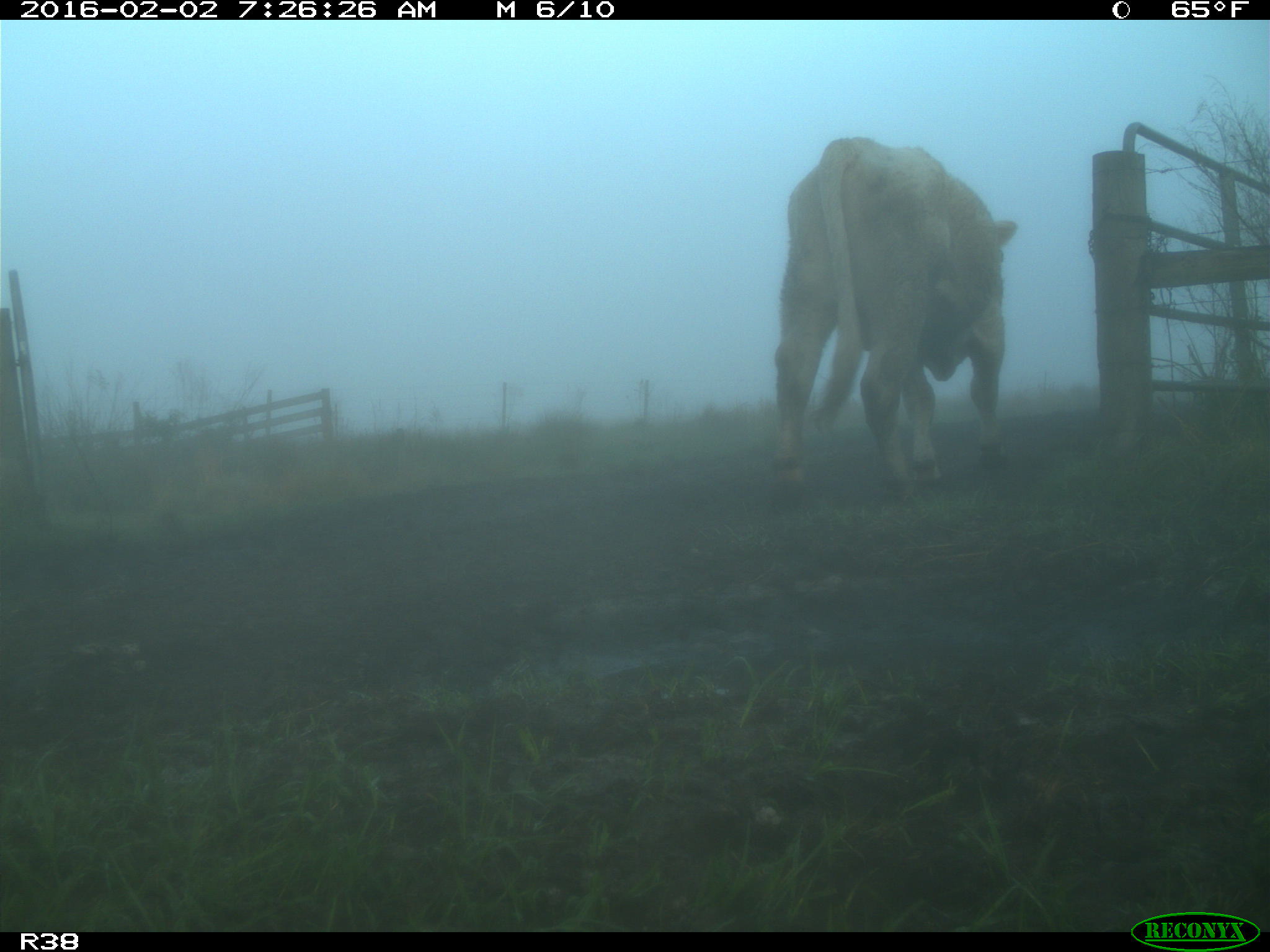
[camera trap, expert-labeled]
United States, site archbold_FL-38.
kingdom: Animalia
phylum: Chordata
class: Mammalia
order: Artiodactyla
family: Bovidae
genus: Bos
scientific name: Bos taurus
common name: domestic cow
Bos taurus (domestic cow).